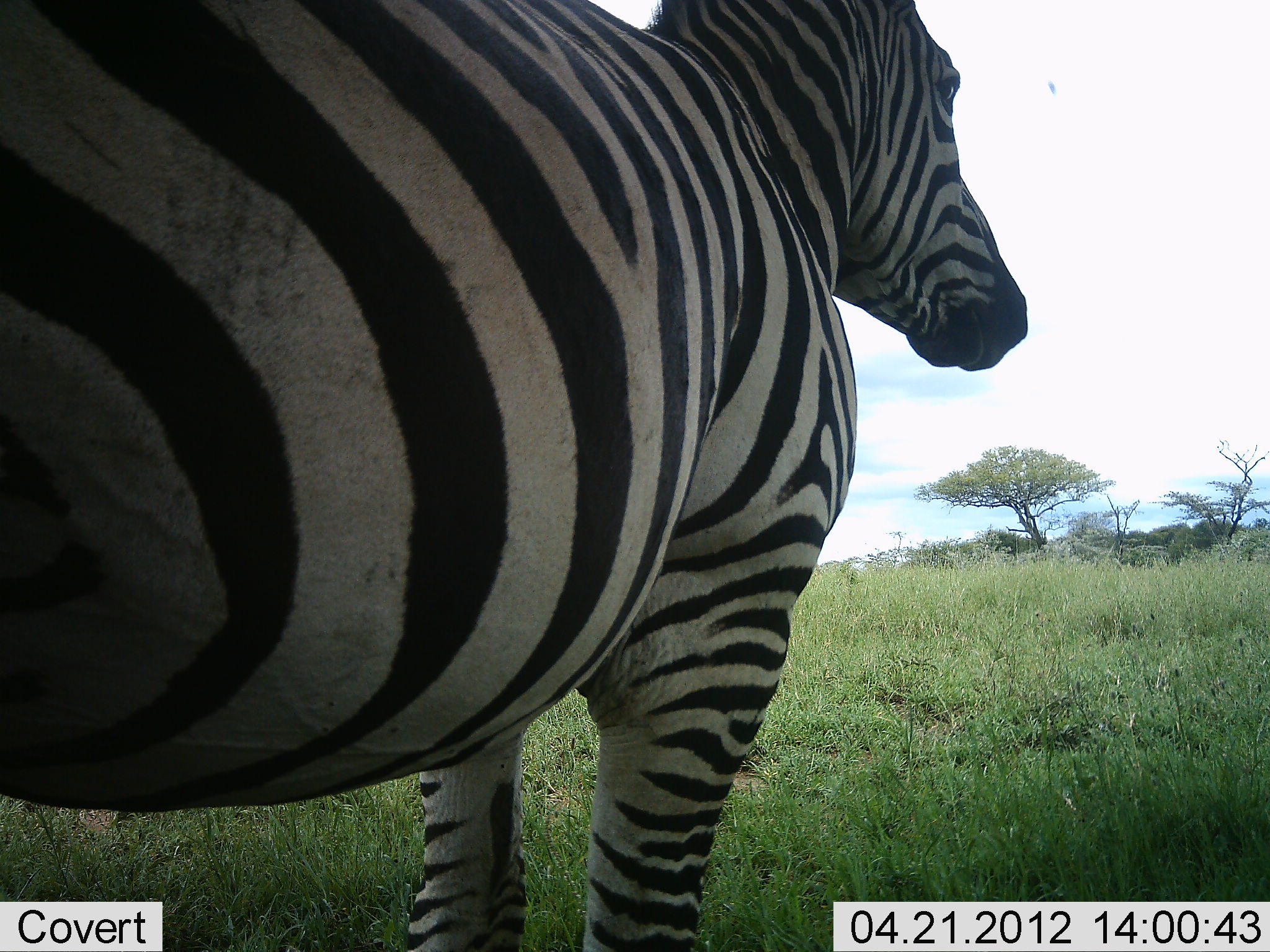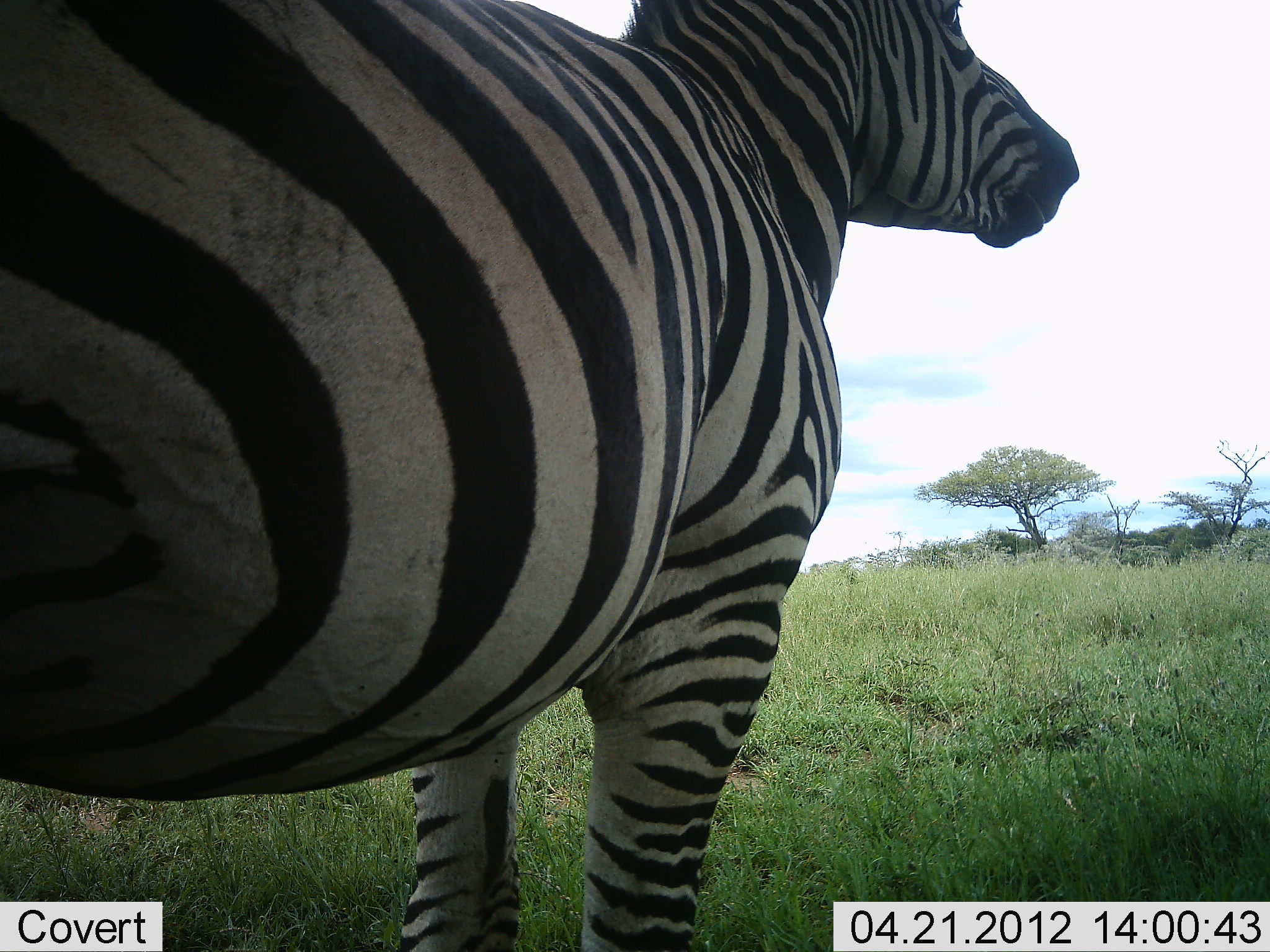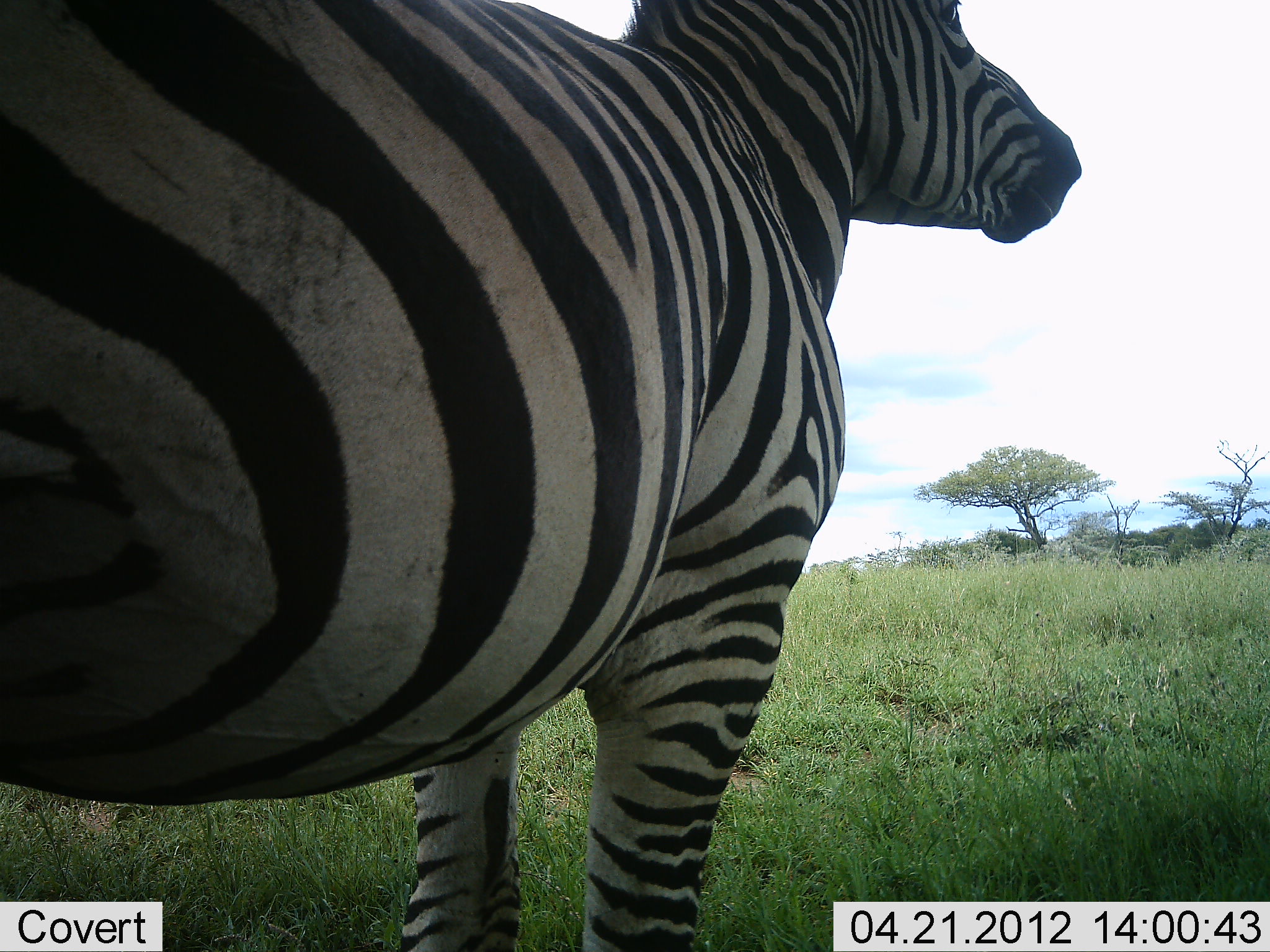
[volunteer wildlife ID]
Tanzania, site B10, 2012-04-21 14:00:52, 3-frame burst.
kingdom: Animalia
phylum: Chordata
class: Mammalia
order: Perissodactyla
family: Equidae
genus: Equus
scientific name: Equus quagga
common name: plains zebra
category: zebra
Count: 1.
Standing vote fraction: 95%.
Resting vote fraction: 5%.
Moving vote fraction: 0%.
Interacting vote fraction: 0%.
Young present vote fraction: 0%.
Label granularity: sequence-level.